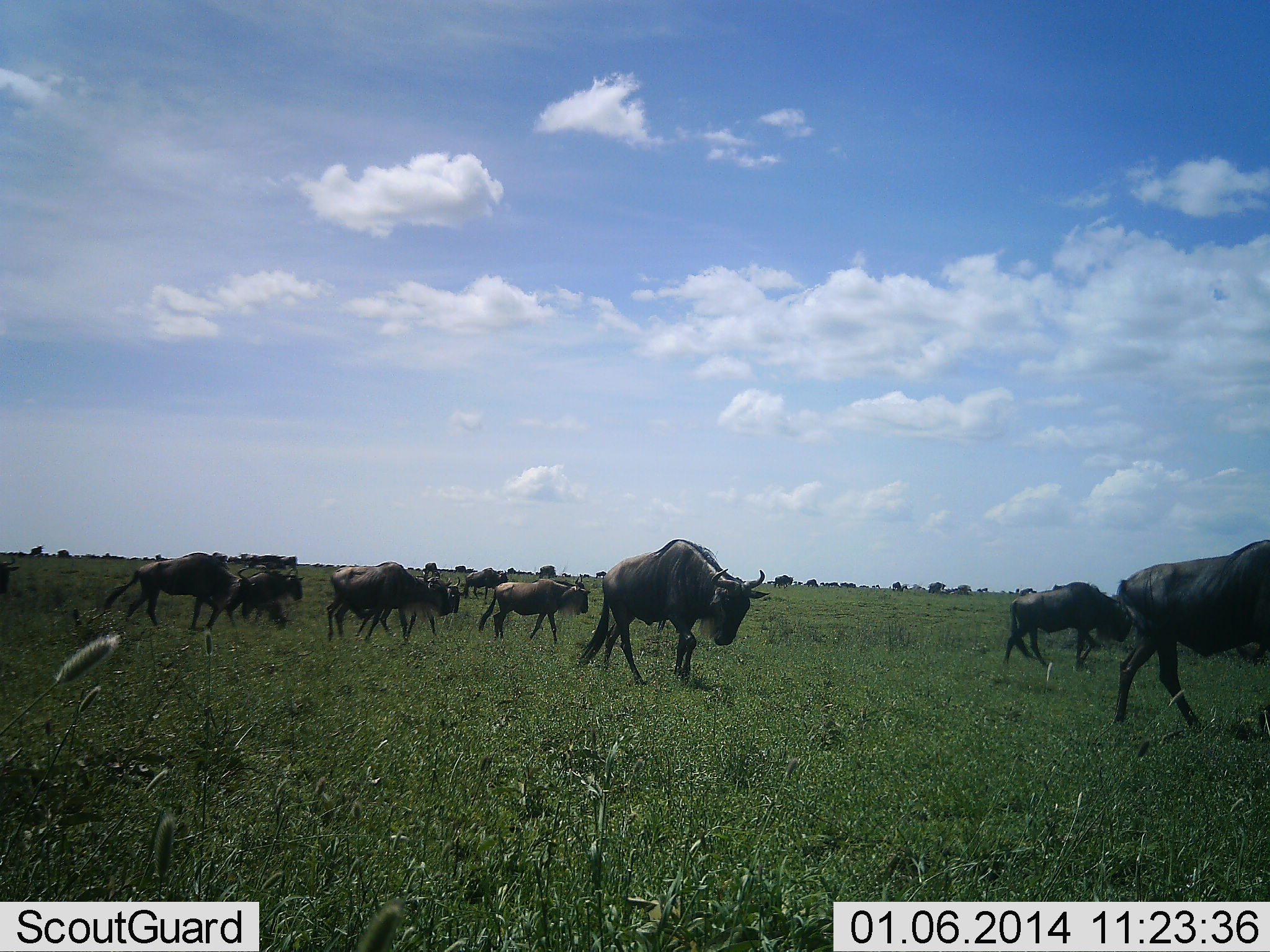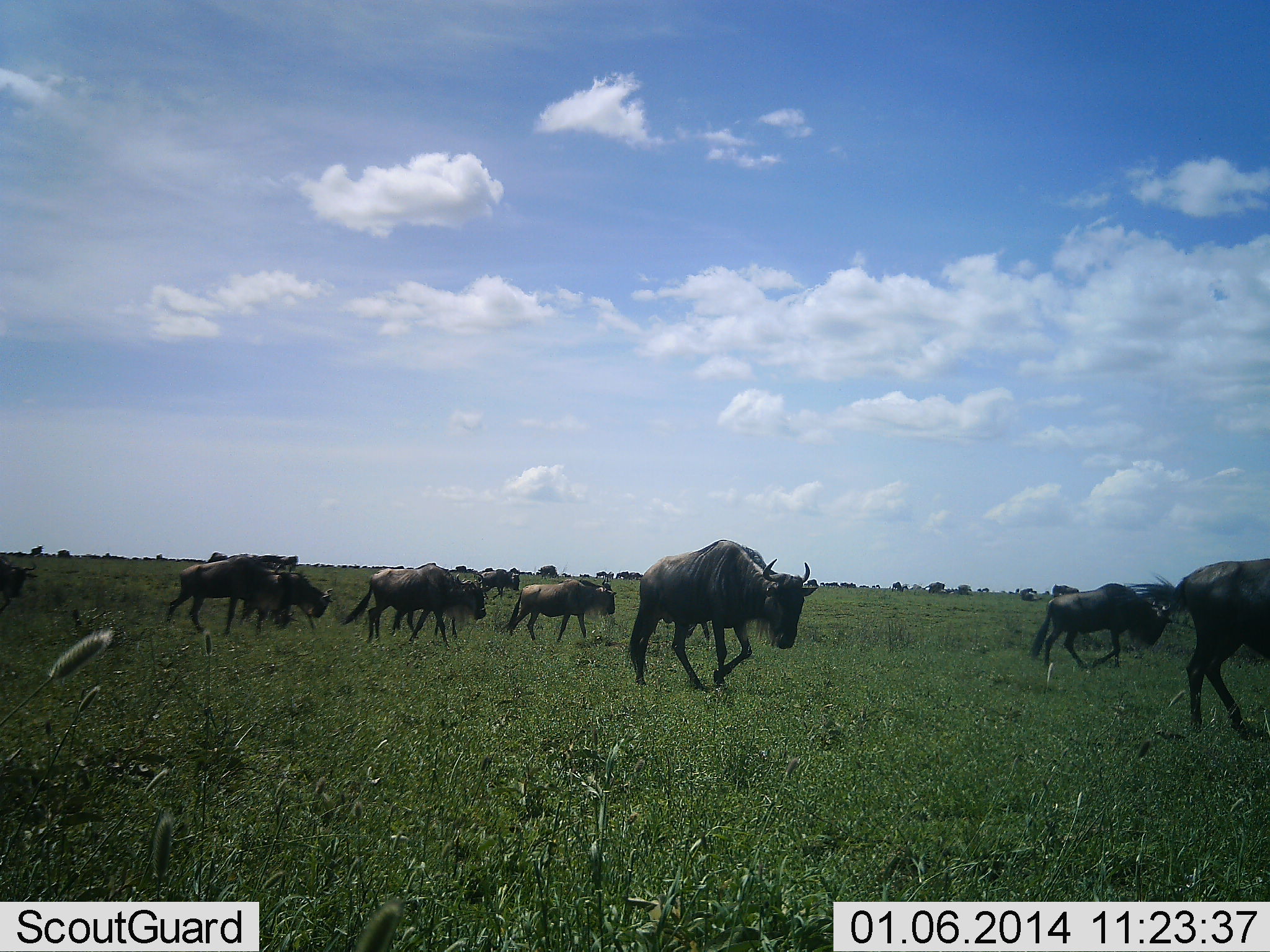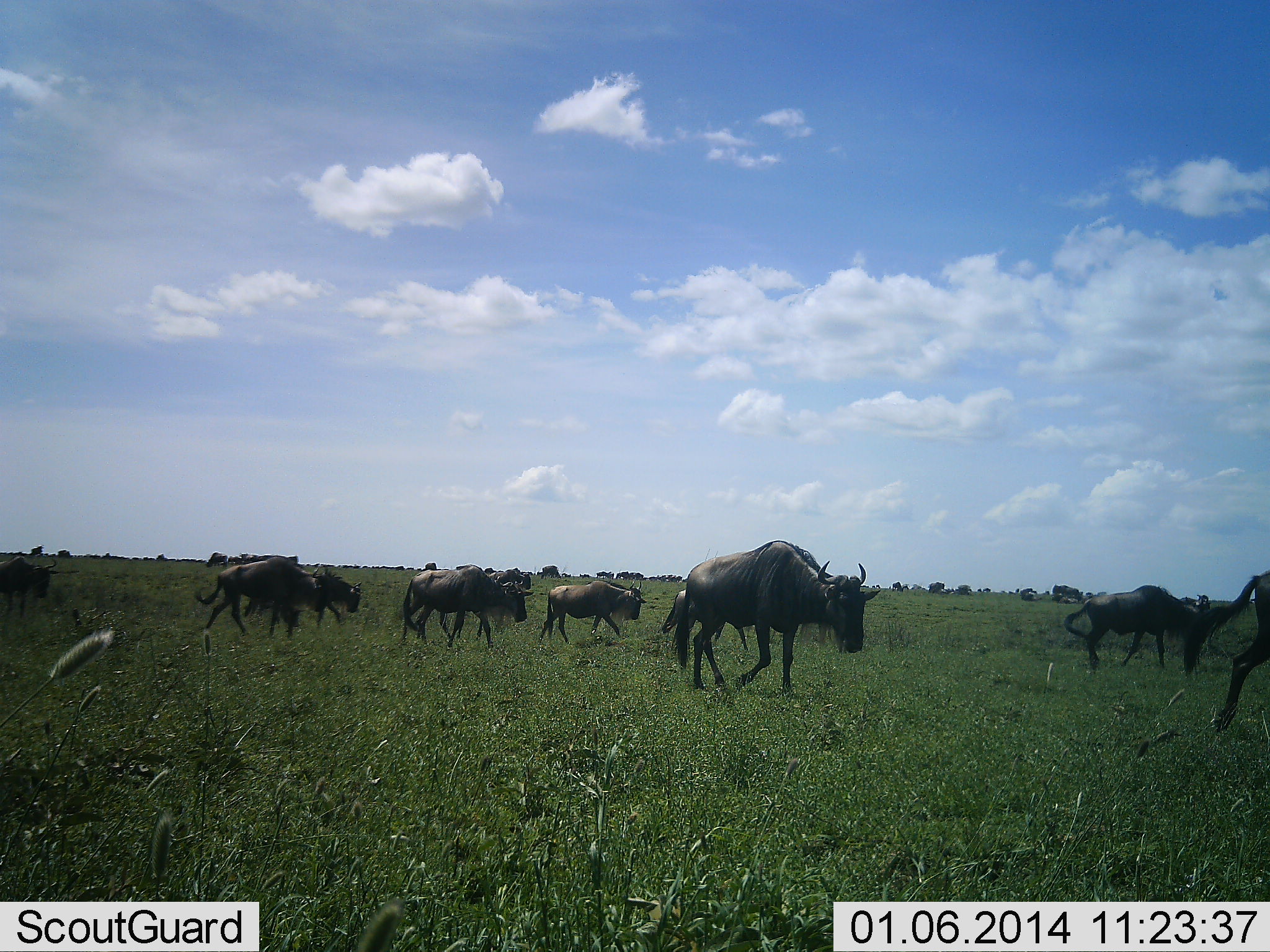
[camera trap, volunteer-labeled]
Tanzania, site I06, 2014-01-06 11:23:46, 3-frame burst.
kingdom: Animalia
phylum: Chordata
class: Mammalia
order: Artiodactyla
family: Bovidae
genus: Connochaetes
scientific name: Connochaetes taurinus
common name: blue wildebeest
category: wildebeest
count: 10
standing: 10%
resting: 0%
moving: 100%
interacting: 0%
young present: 0%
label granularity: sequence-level